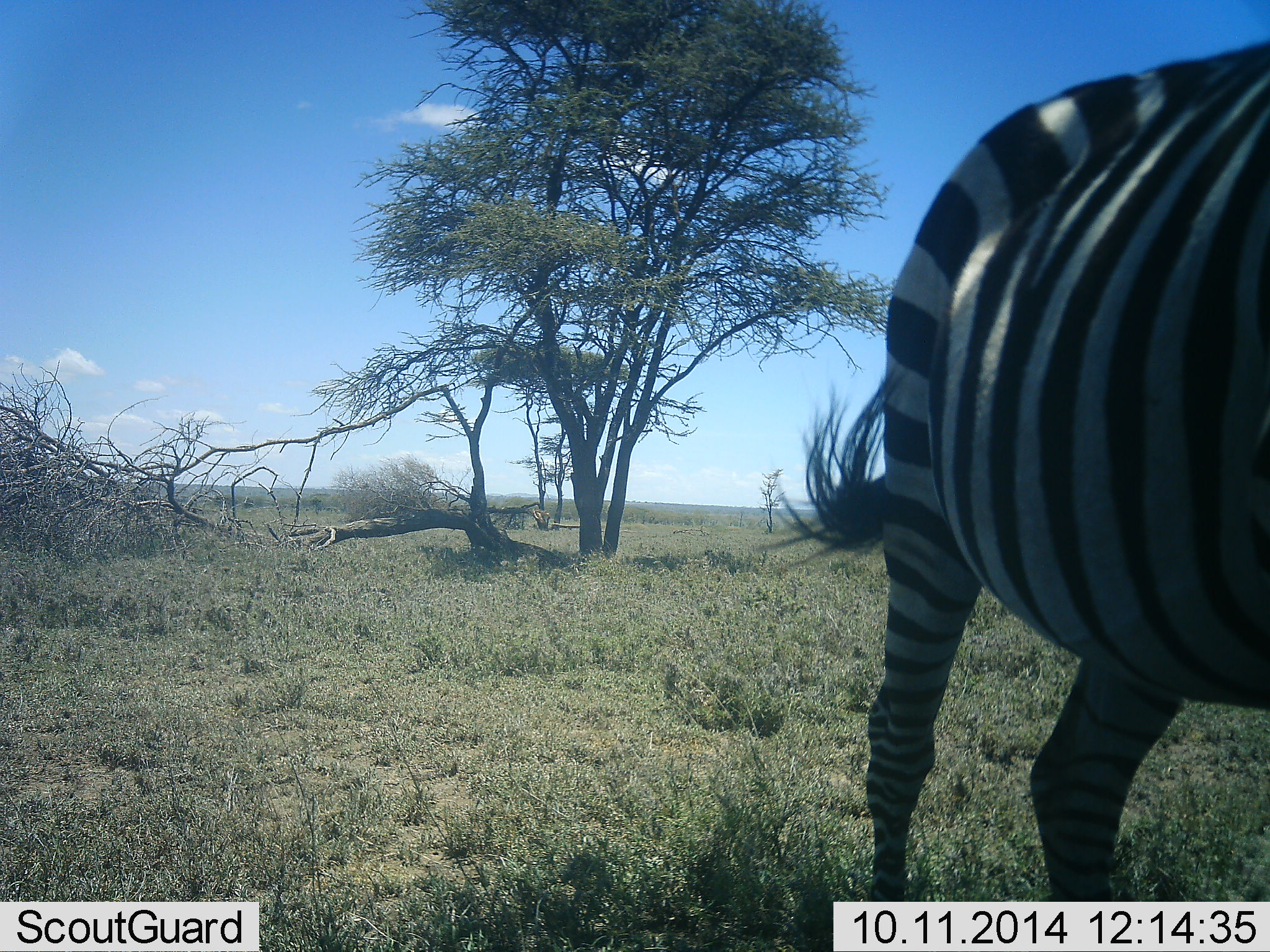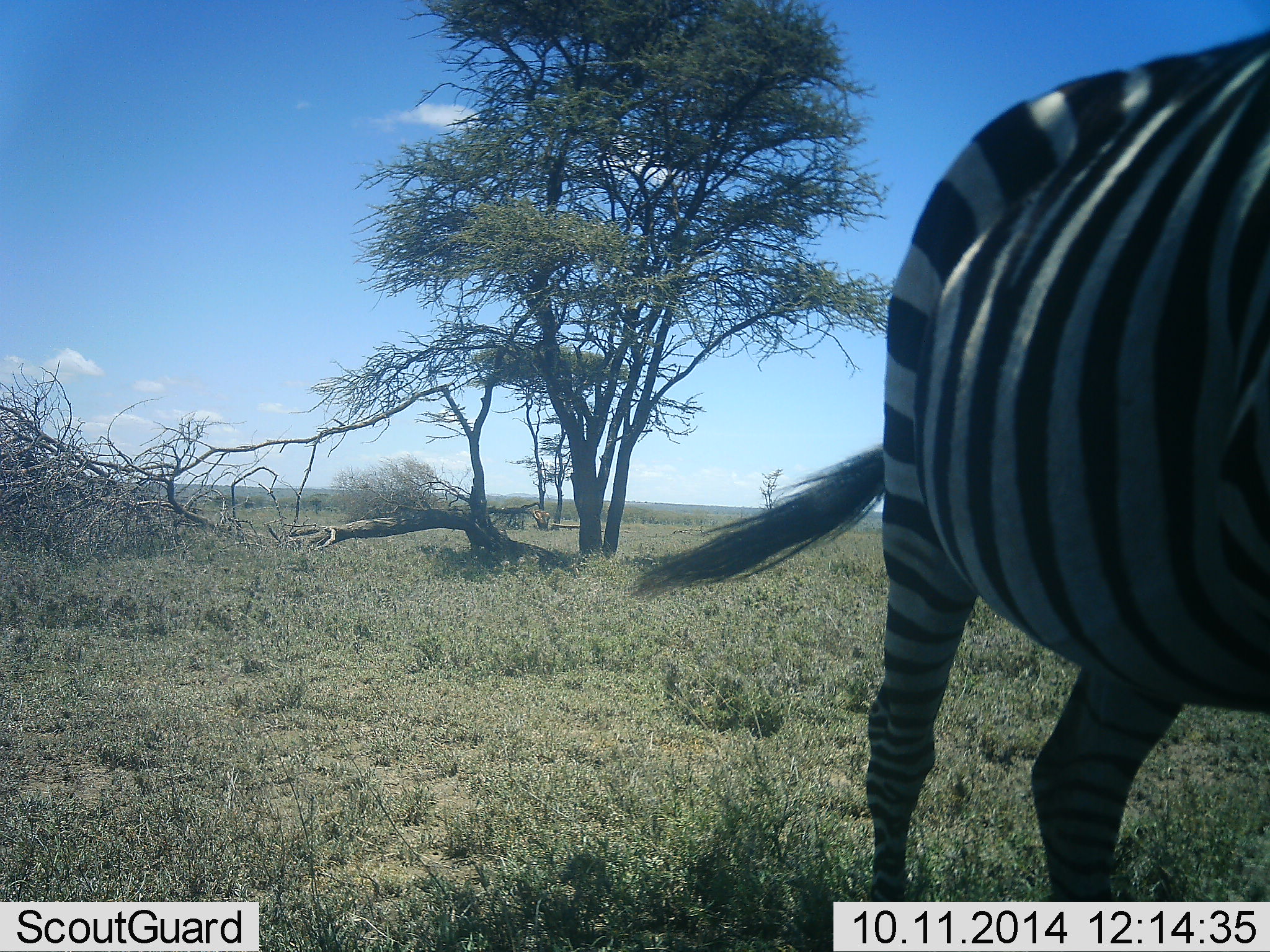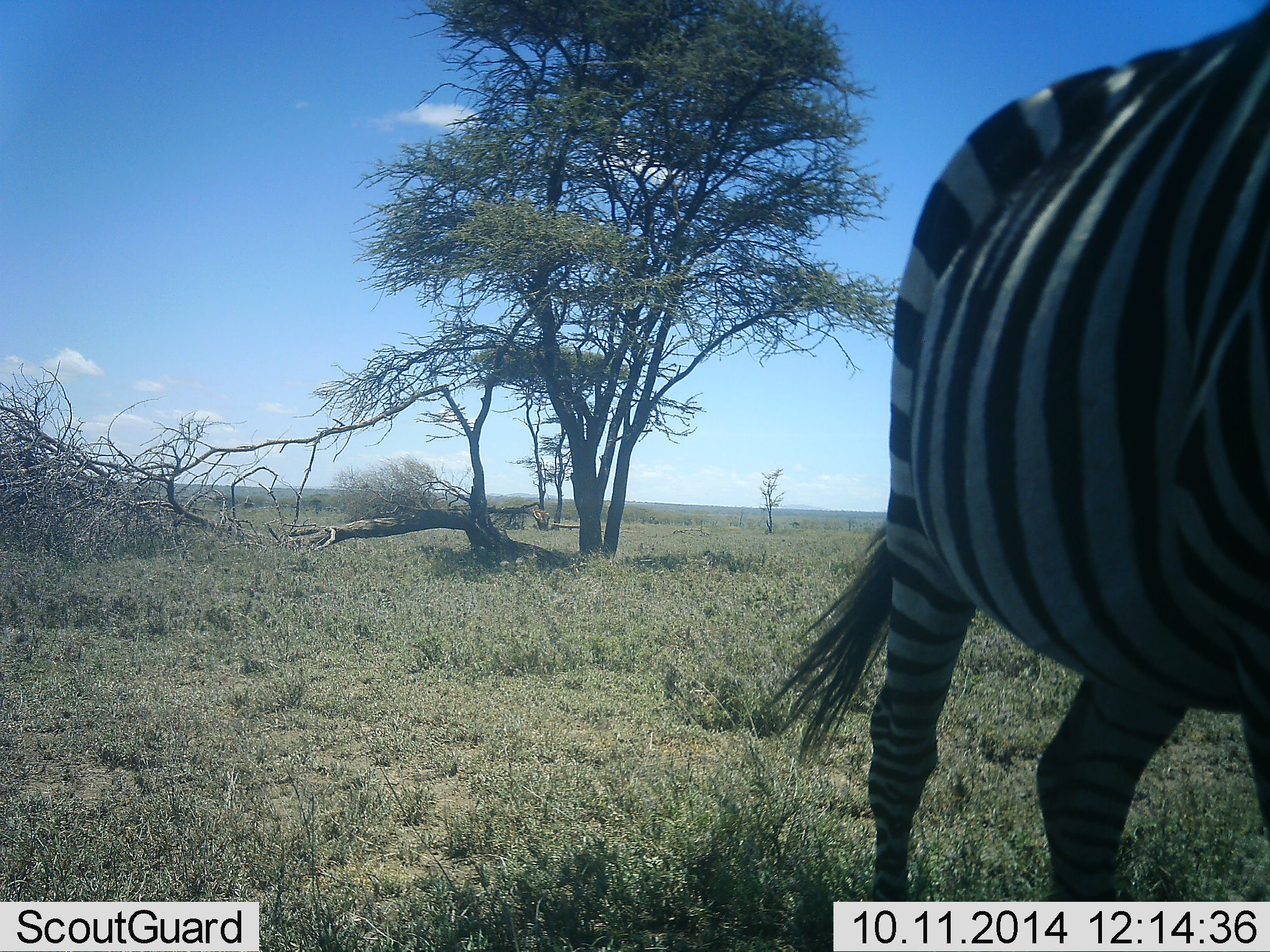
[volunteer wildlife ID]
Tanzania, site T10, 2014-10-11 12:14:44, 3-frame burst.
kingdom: Animalia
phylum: Chordata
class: Mammalia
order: Perissodactyla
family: Equidae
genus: Equus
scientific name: Equus quagga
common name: plains zebra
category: zebra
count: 1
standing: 80%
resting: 0%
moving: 10%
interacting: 0%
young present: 0%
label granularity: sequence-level